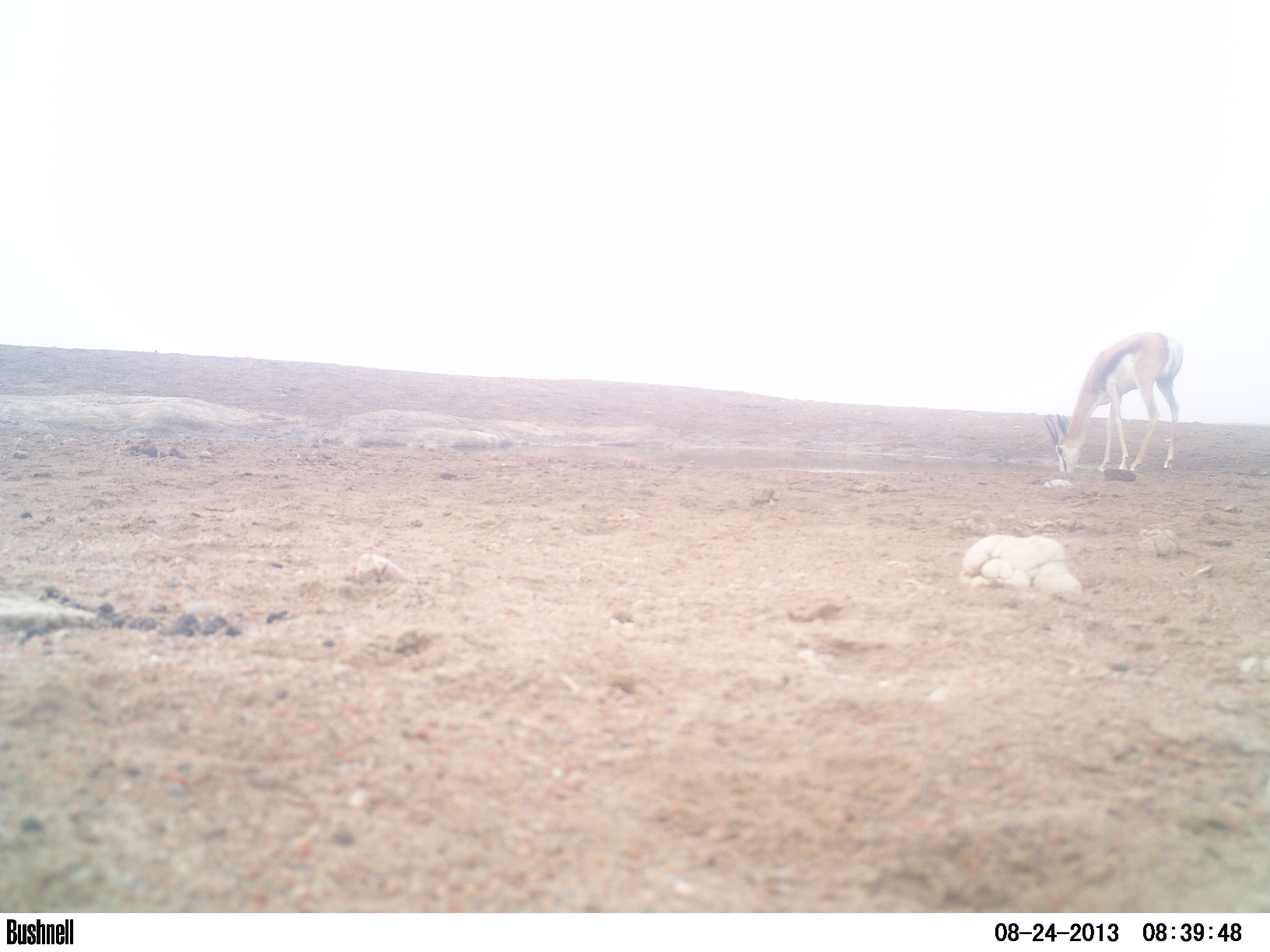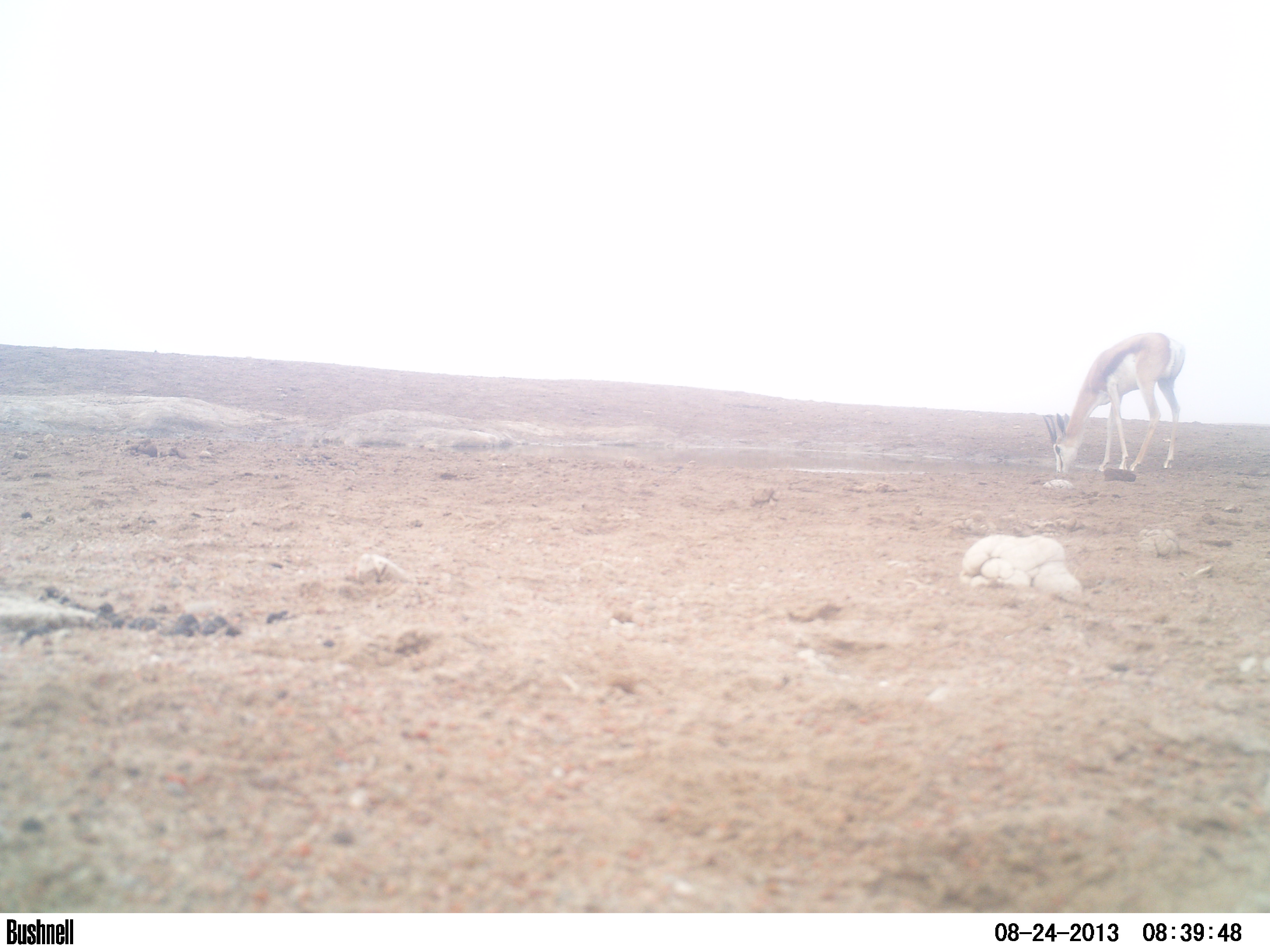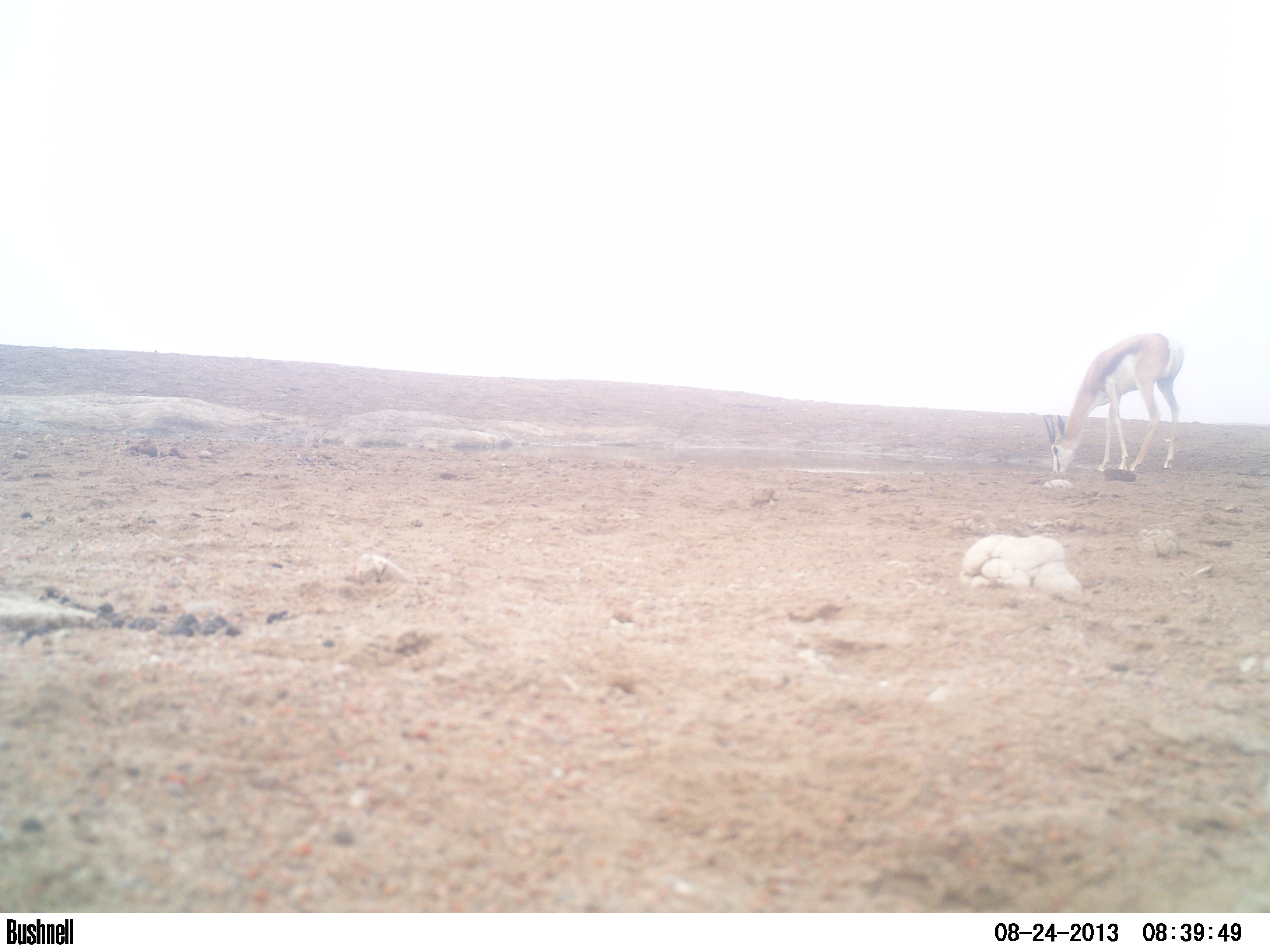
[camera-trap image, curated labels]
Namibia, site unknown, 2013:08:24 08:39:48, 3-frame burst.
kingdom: Animalia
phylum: Chordata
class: Mammalia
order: Artiodactyla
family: Bovidae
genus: Antidorcas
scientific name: Antidorcas marsupialis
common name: springbok